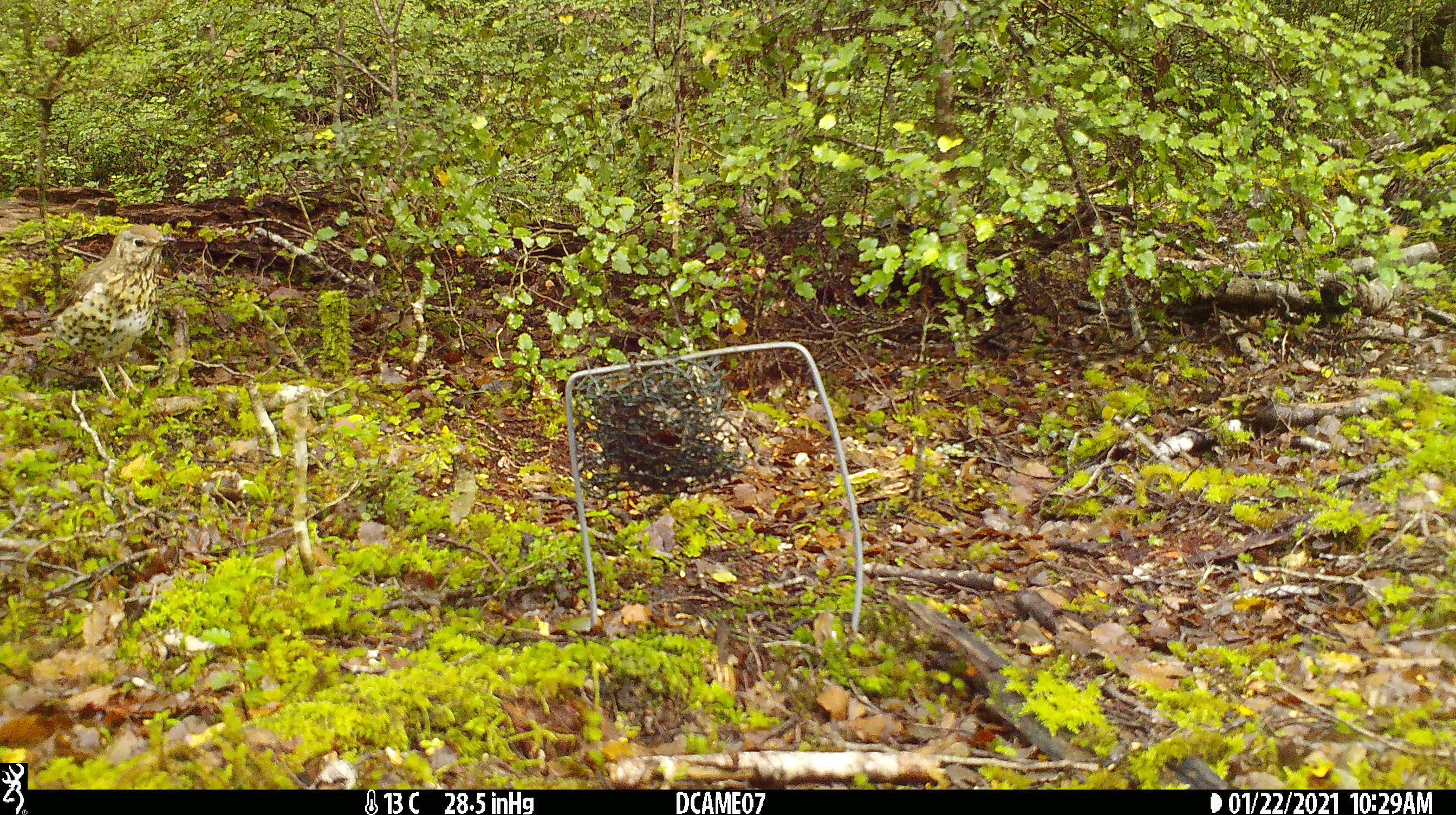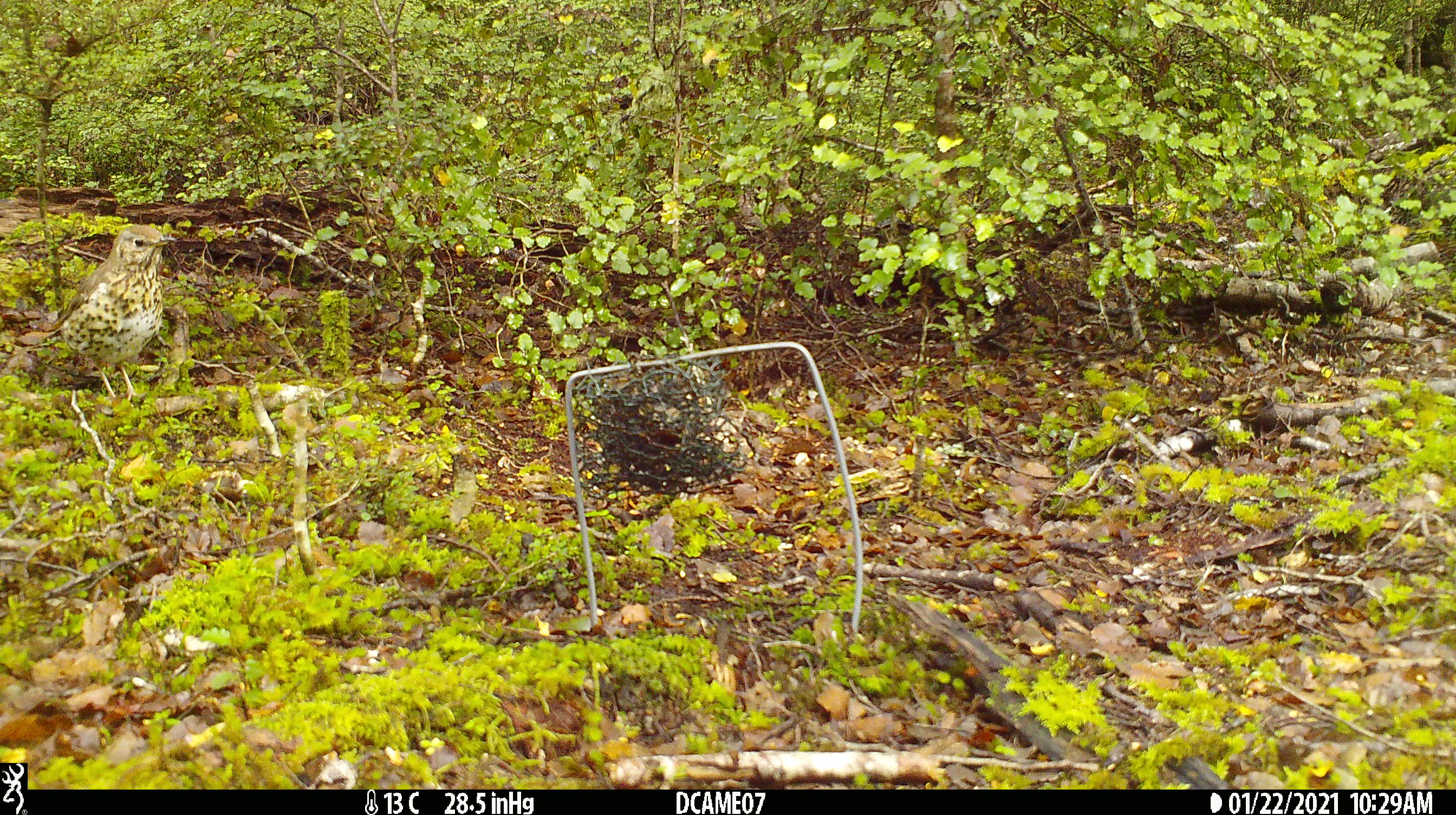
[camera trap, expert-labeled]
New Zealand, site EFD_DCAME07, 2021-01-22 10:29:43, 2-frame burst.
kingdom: Animalia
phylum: Chordata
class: Aves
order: Passeriformes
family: Turdidae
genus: Turdus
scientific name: Turdus philomelos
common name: song thrush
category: thrush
Thrush (song thrush) (Turdus philomelos).